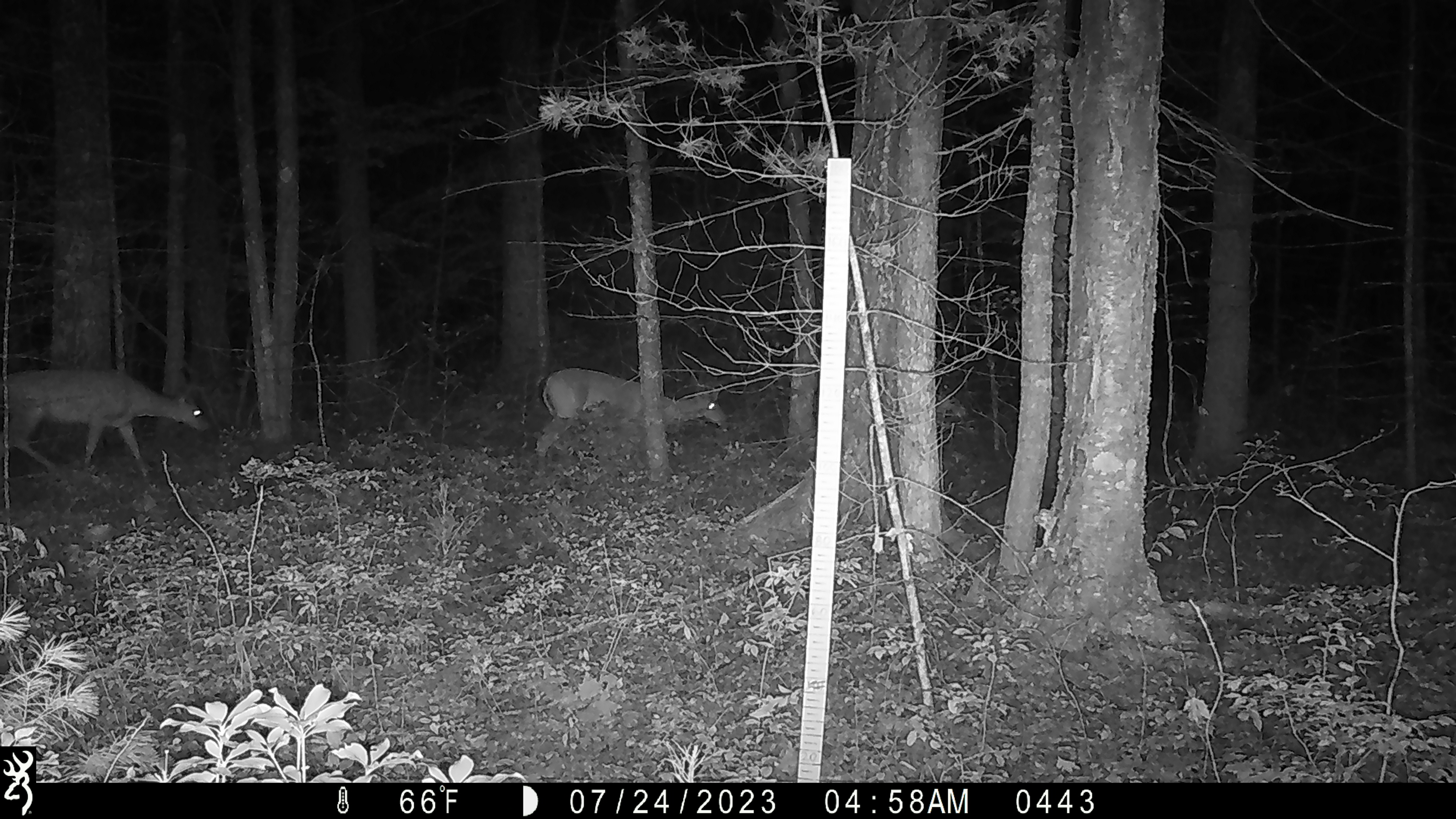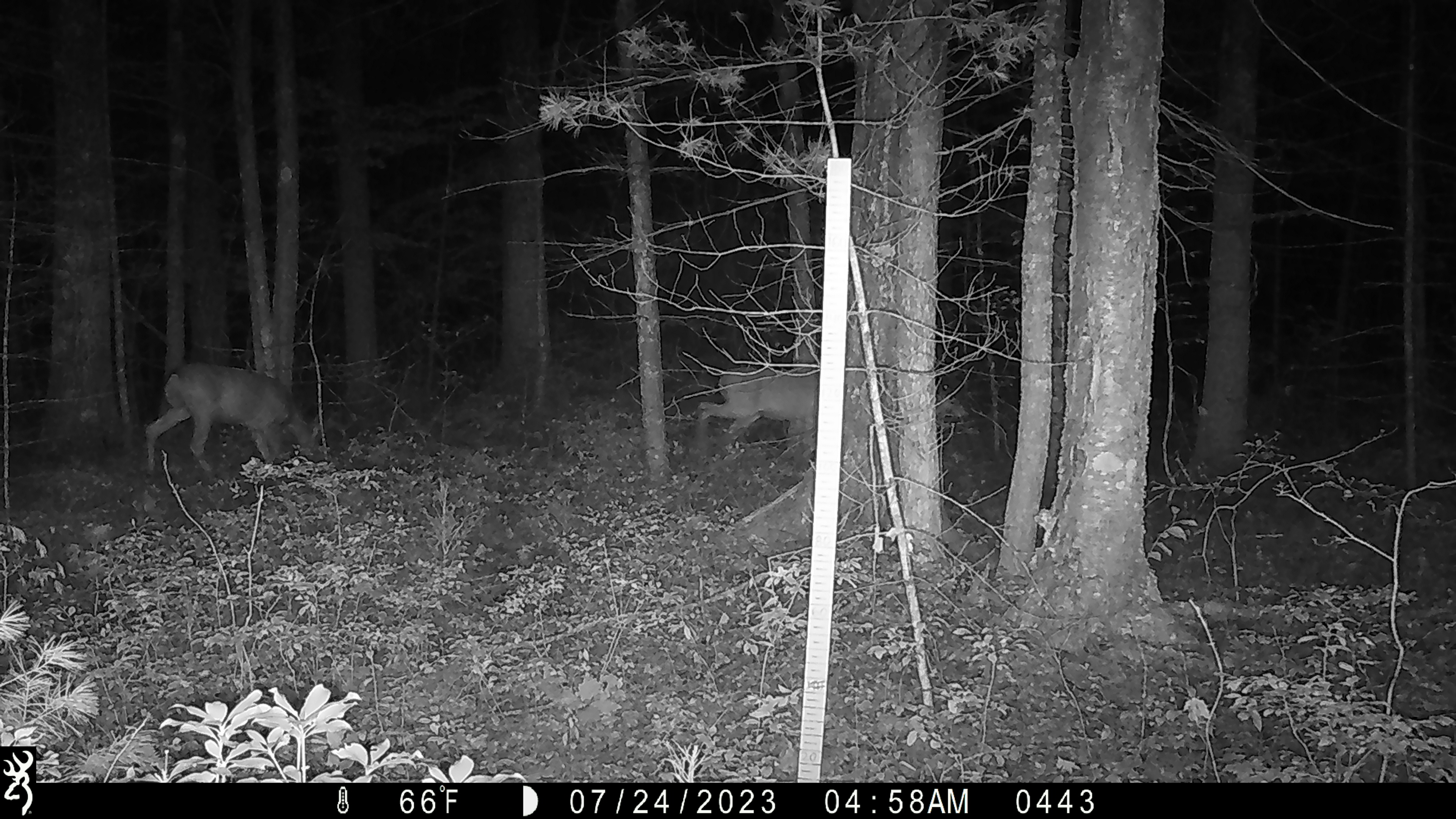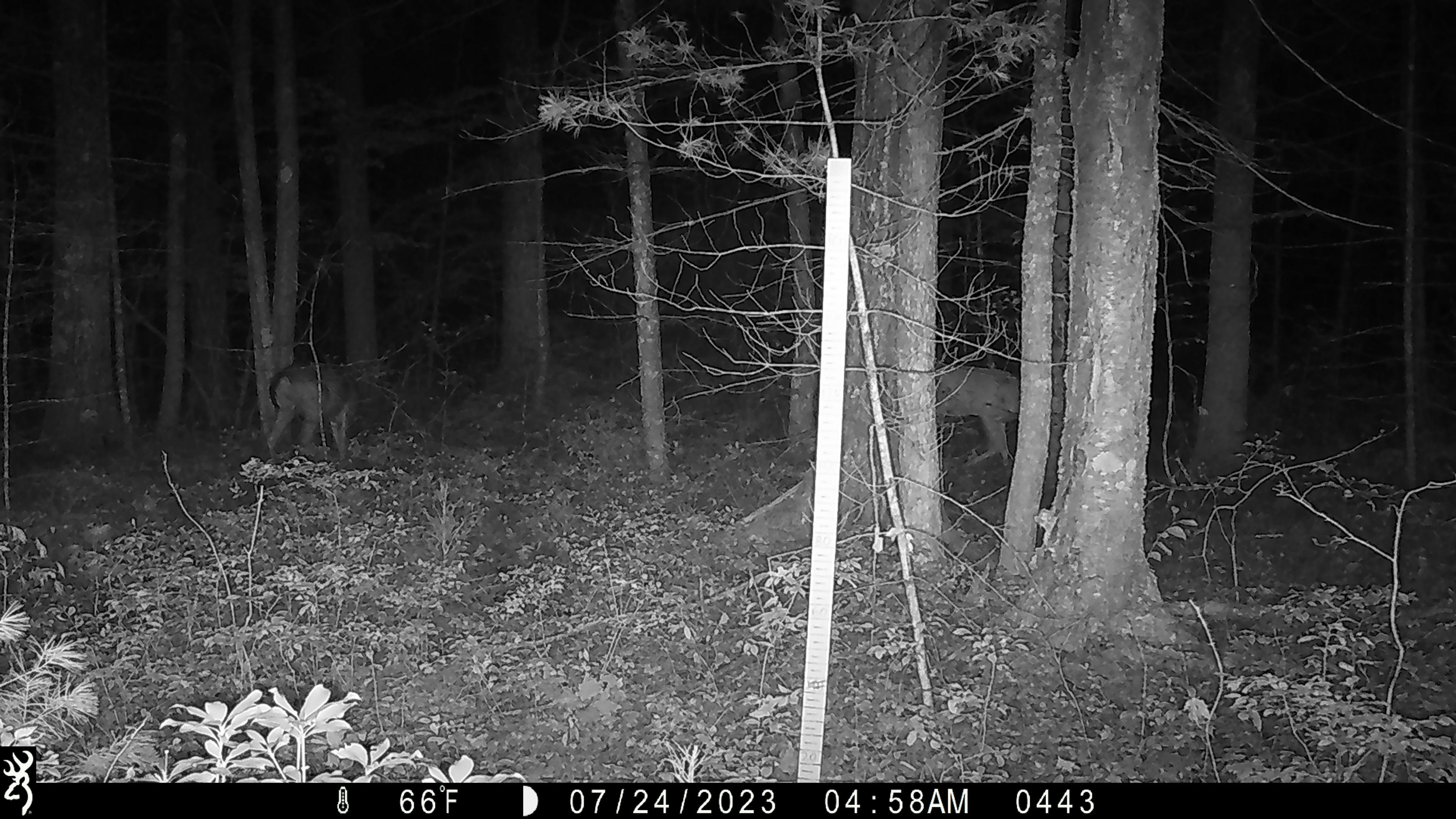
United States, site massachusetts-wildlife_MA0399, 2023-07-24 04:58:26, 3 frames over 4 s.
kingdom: Animalia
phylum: Chordata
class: Mammalia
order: Artiodactyla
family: Cervidae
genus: Odocoileus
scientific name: Odocoileus virginianus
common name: white-tailed deer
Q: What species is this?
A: White-tailed deer (Odocoileus virginianus).